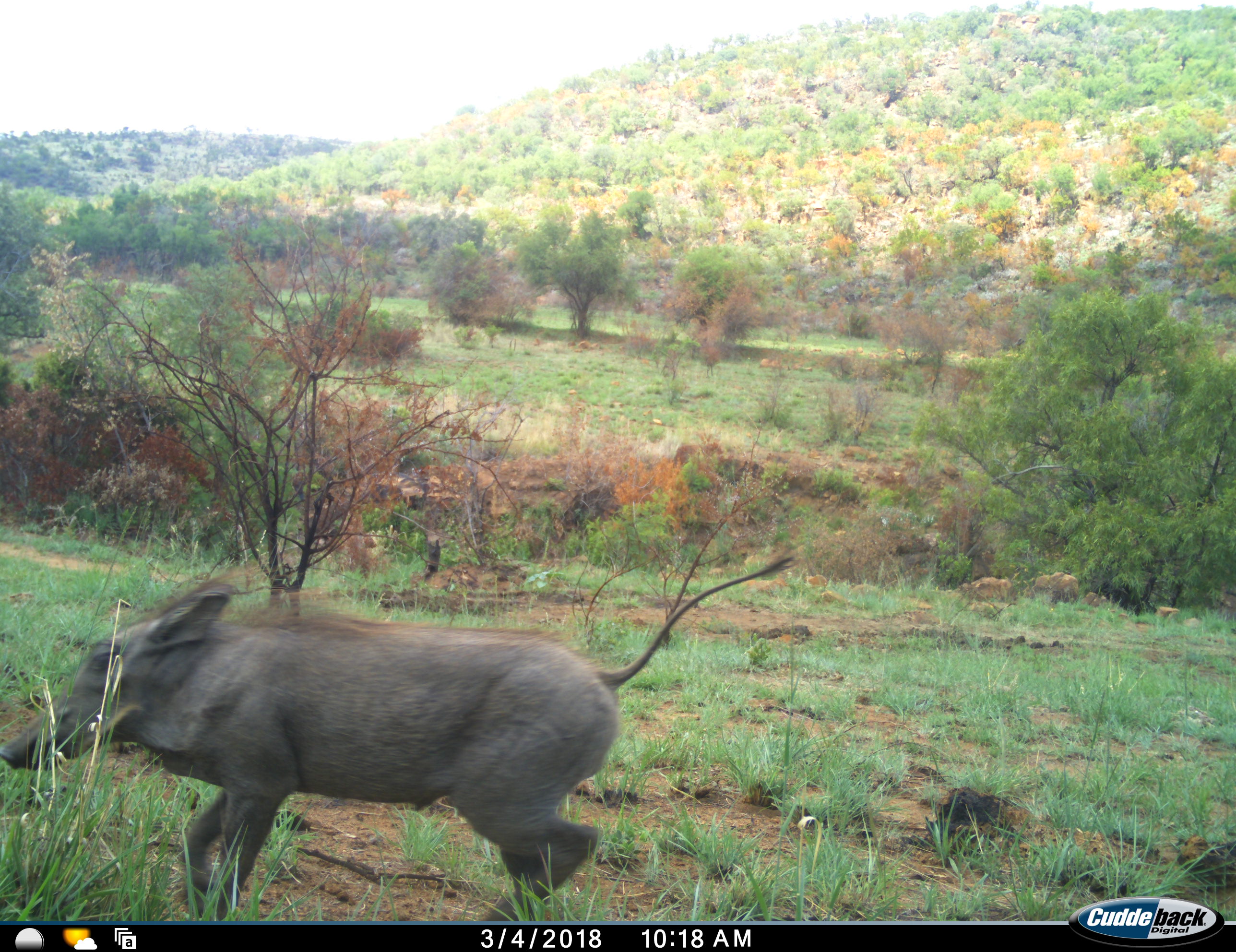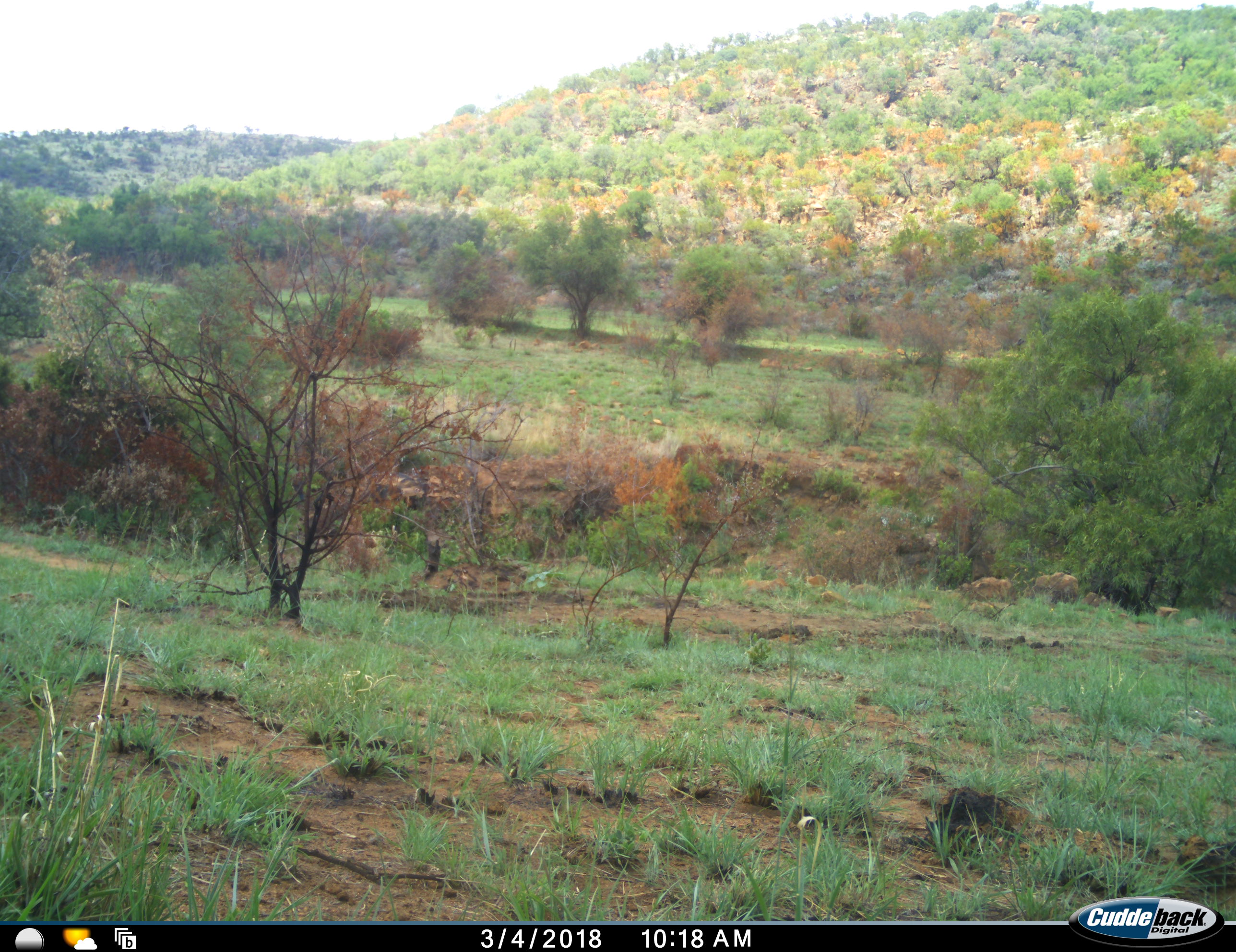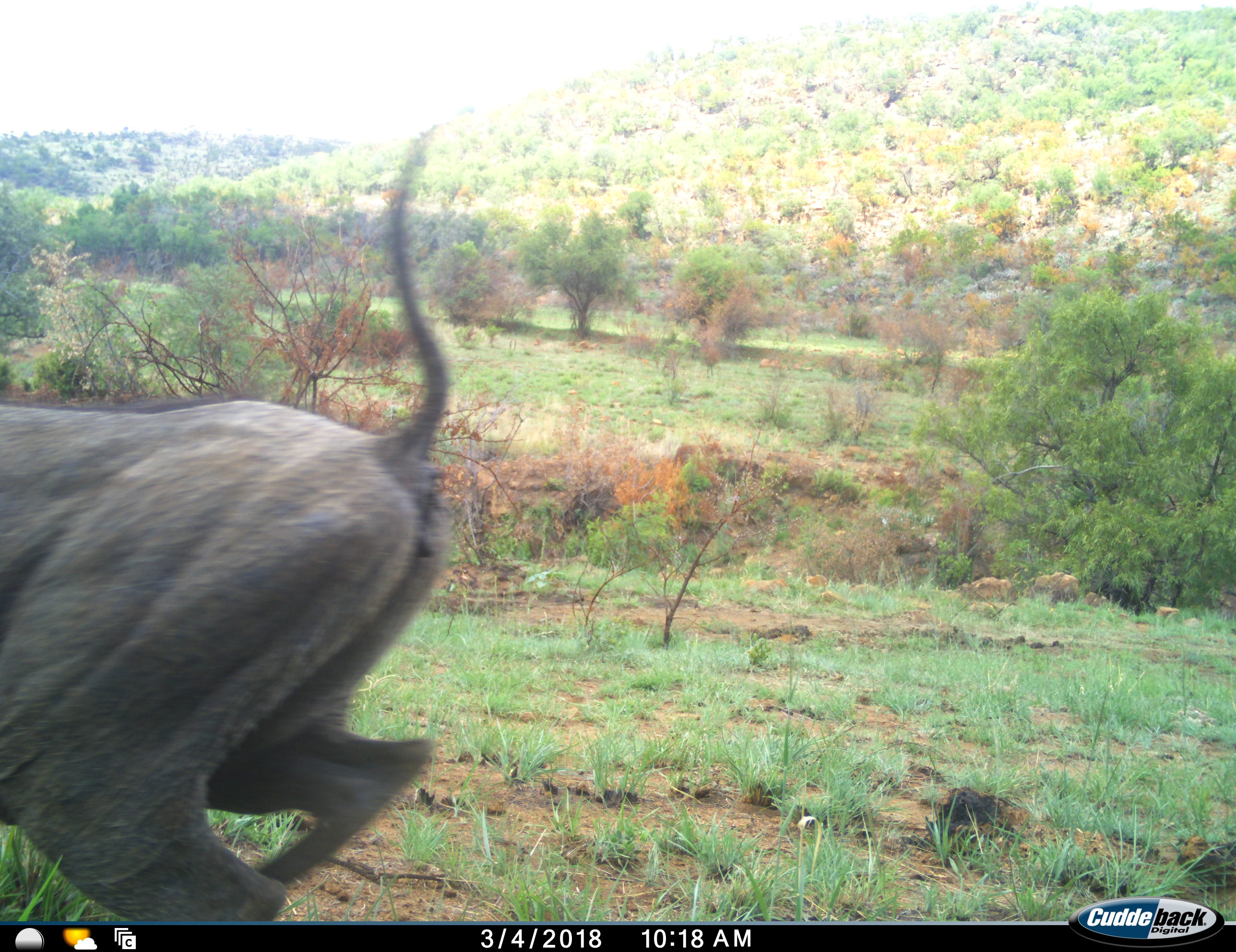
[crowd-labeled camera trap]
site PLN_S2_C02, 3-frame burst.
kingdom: Animalia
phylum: Chordata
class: Mammalia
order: Artiodactyla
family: Suidae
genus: Phacochoerus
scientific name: Phacochoerus africanus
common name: warthog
Warthog (Phacochoerus africanus), count 2. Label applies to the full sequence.